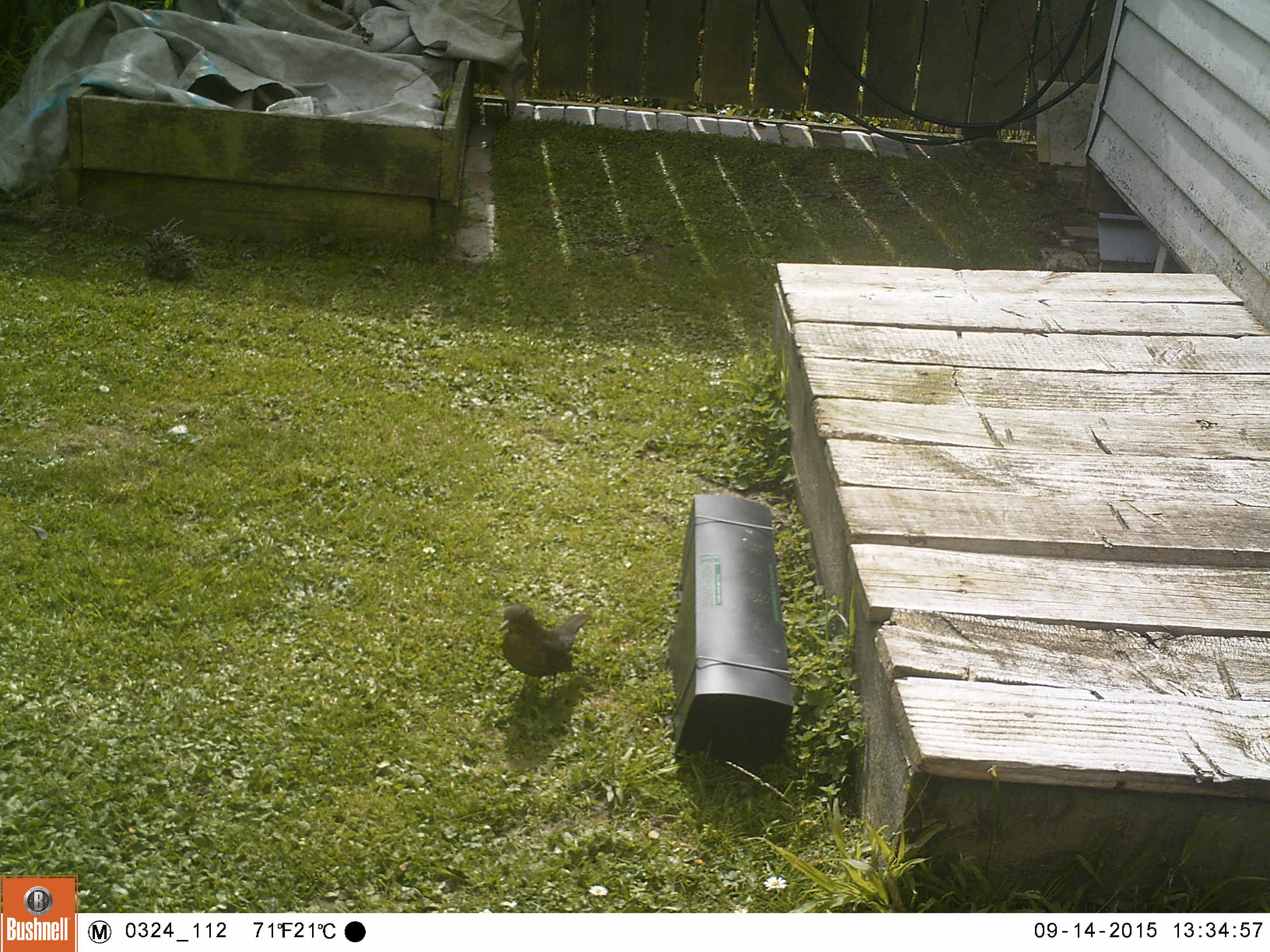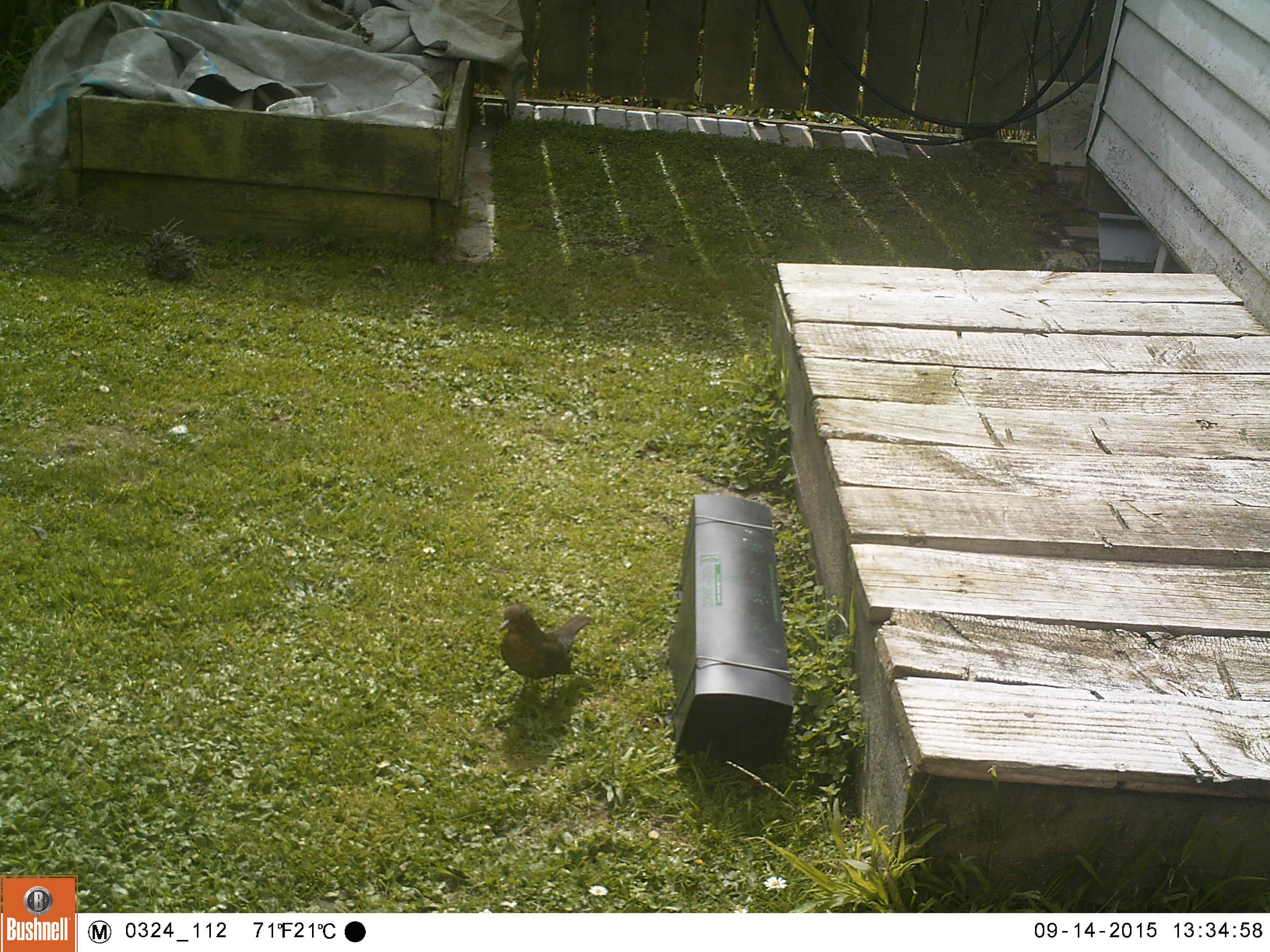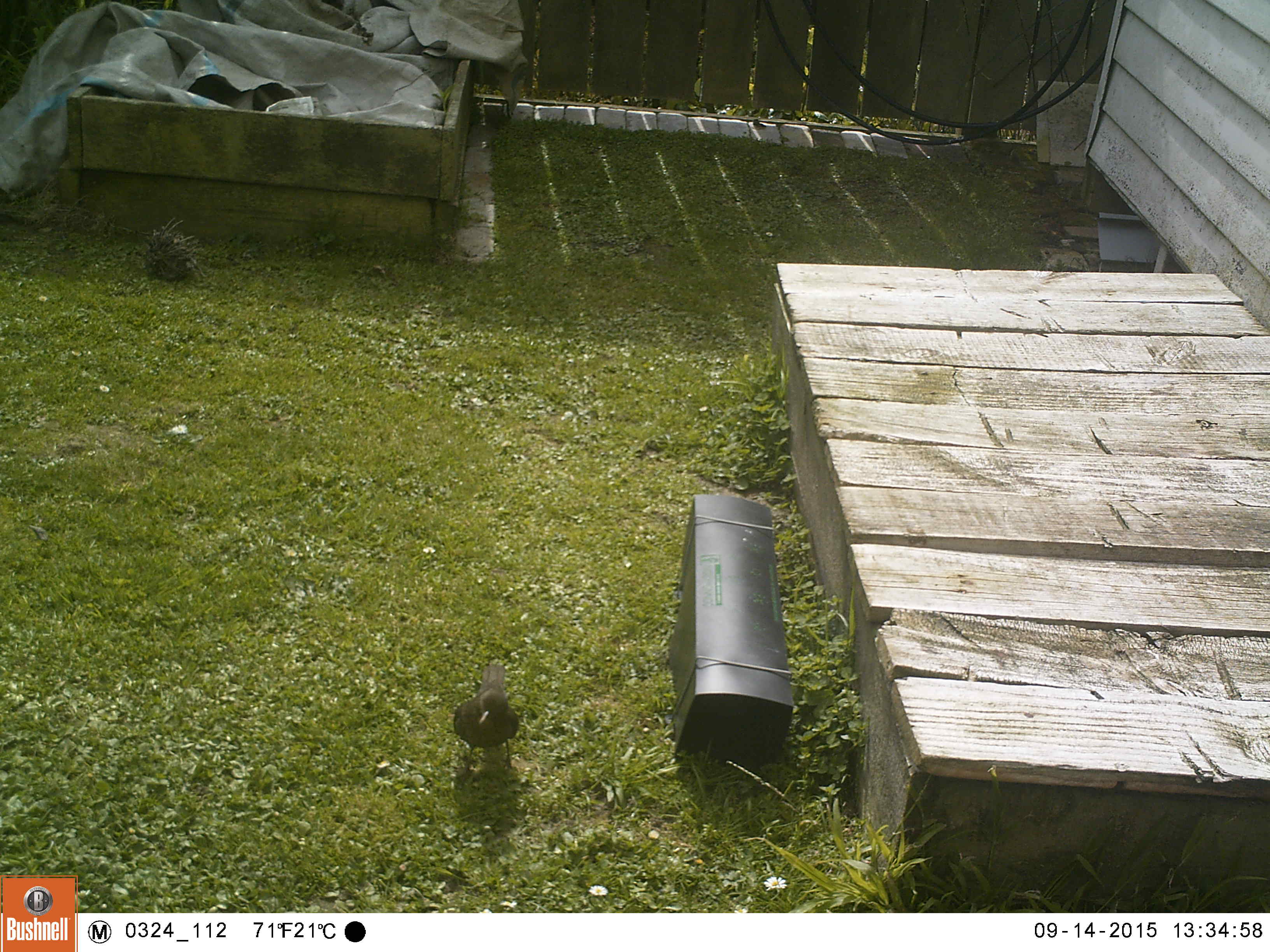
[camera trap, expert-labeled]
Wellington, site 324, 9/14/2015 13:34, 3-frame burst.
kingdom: Animalia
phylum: Chordata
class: Aves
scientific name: Aves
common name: bird